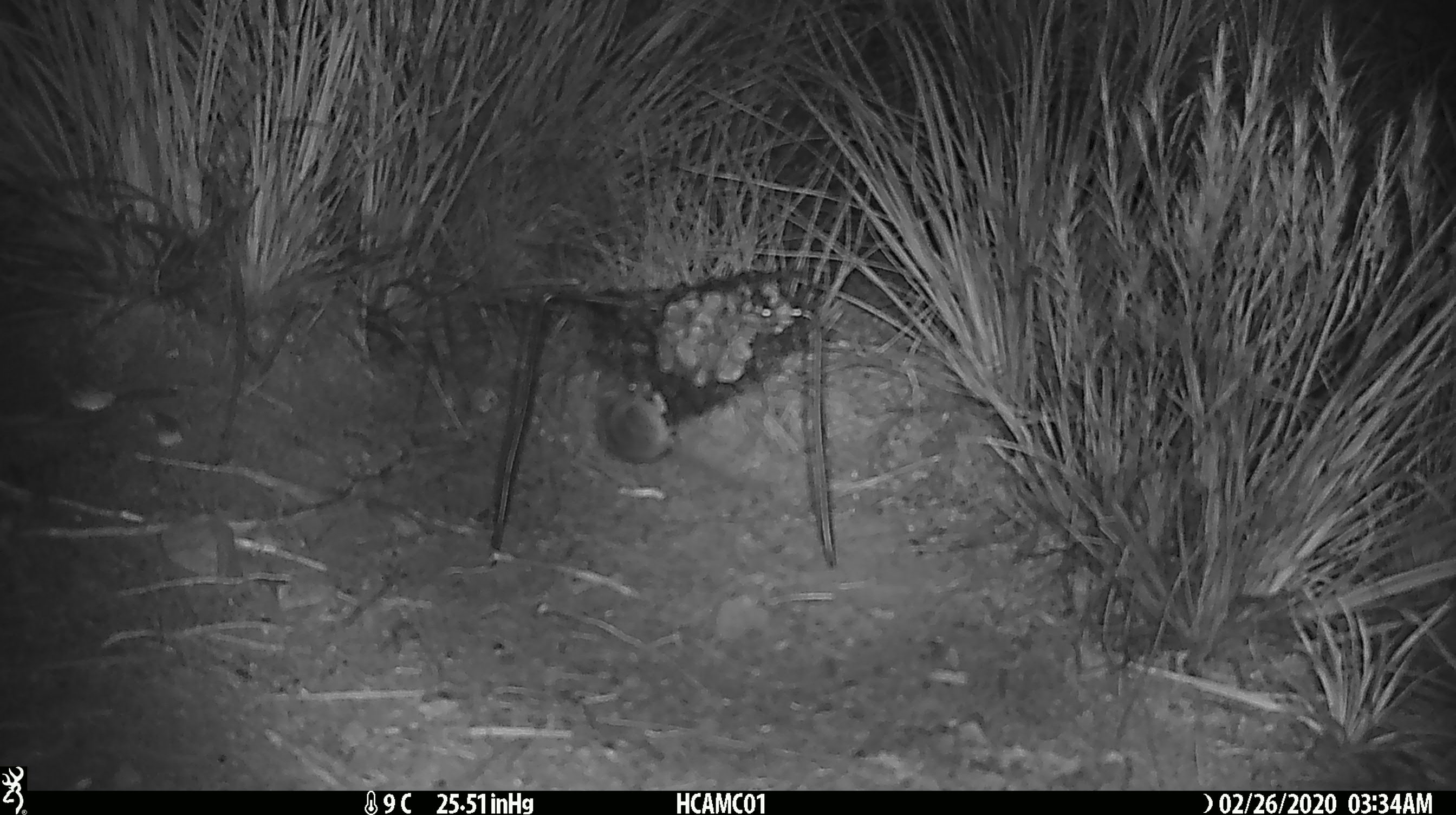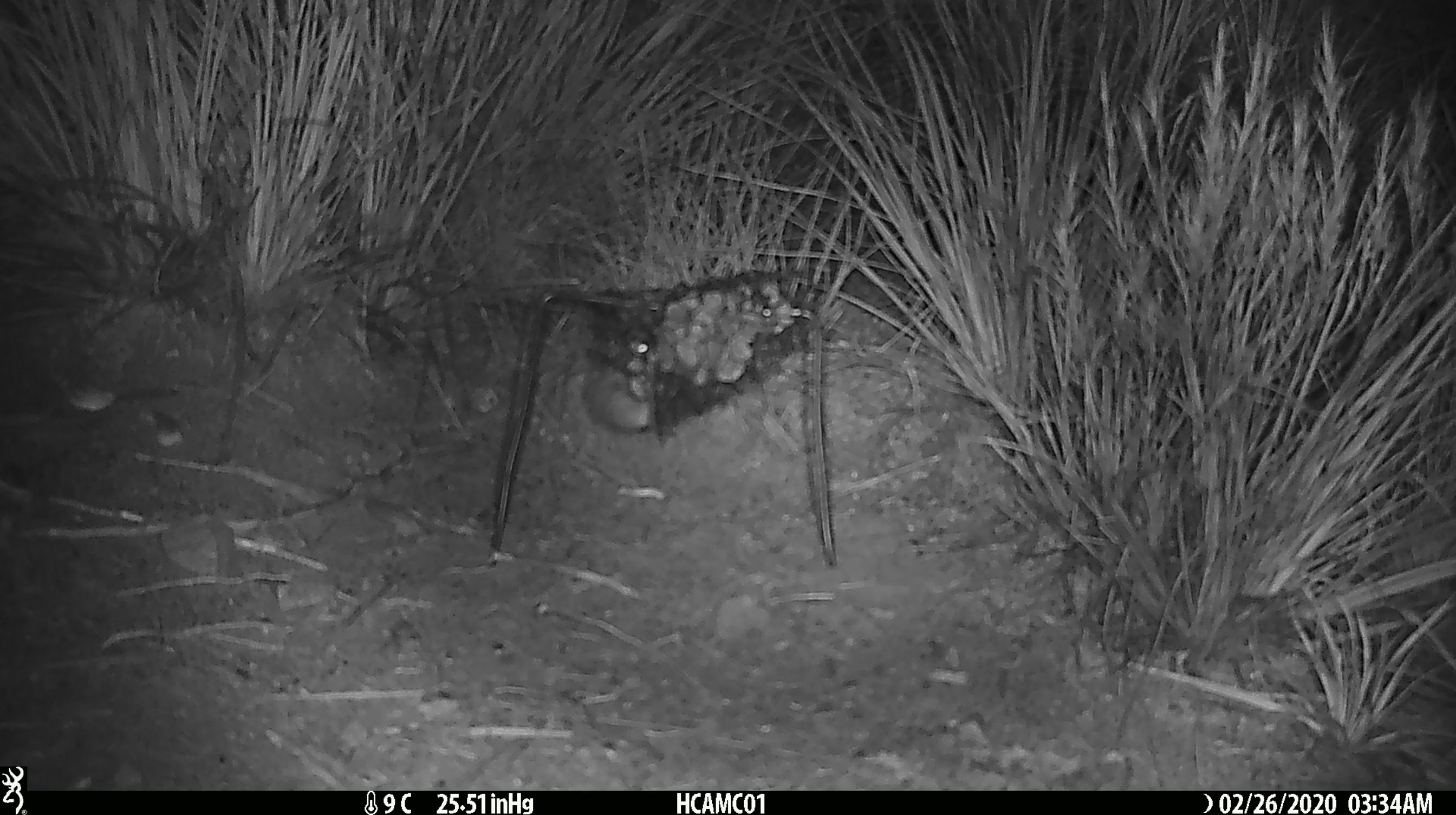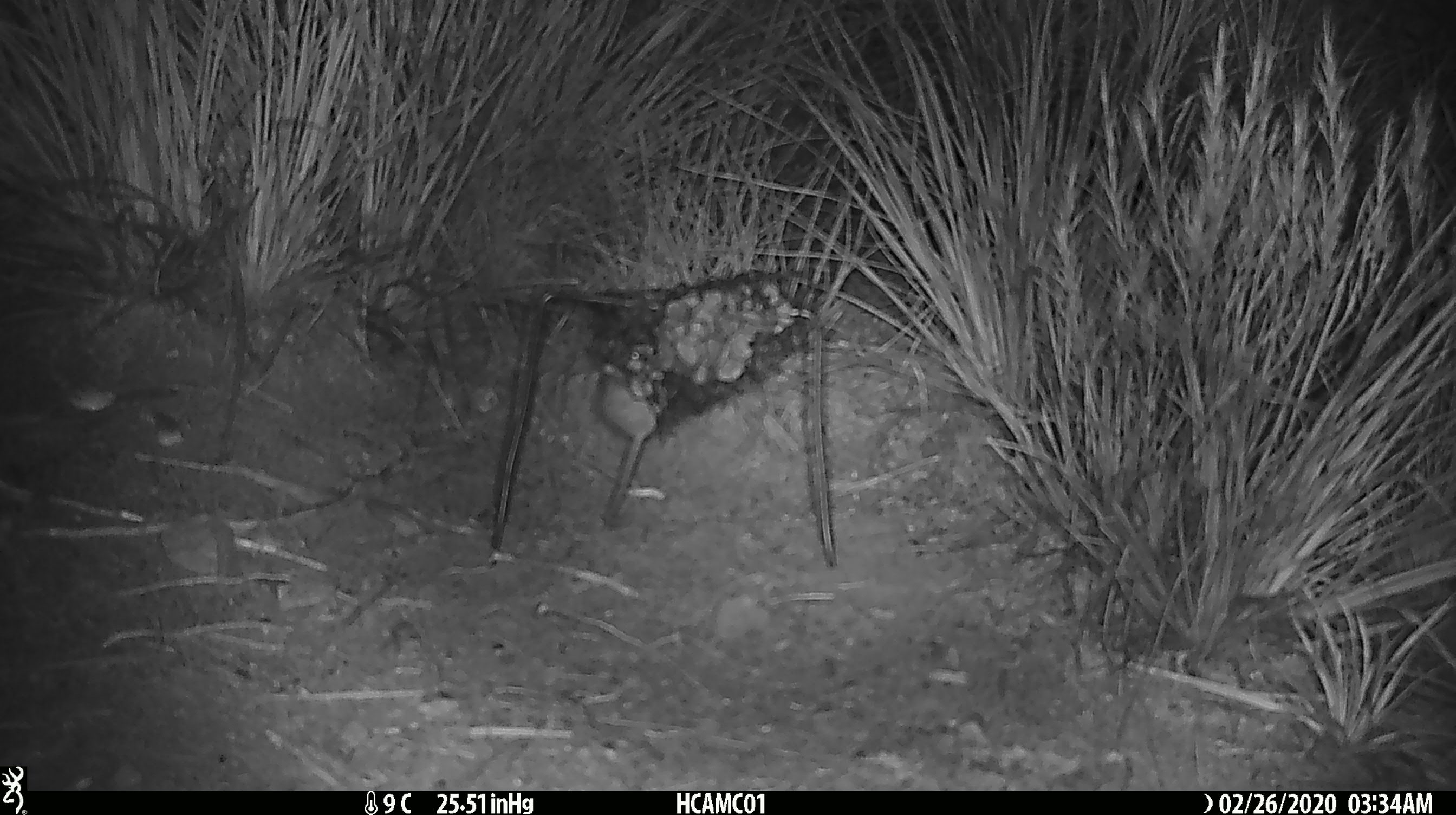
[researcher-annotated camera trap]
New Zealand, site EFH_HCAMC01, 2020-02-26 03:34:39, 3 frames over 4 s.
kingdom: Animalia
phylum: Chordata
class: Mammalia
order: Rodentia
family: Muridae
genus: Mus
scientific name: Mus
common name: mouse